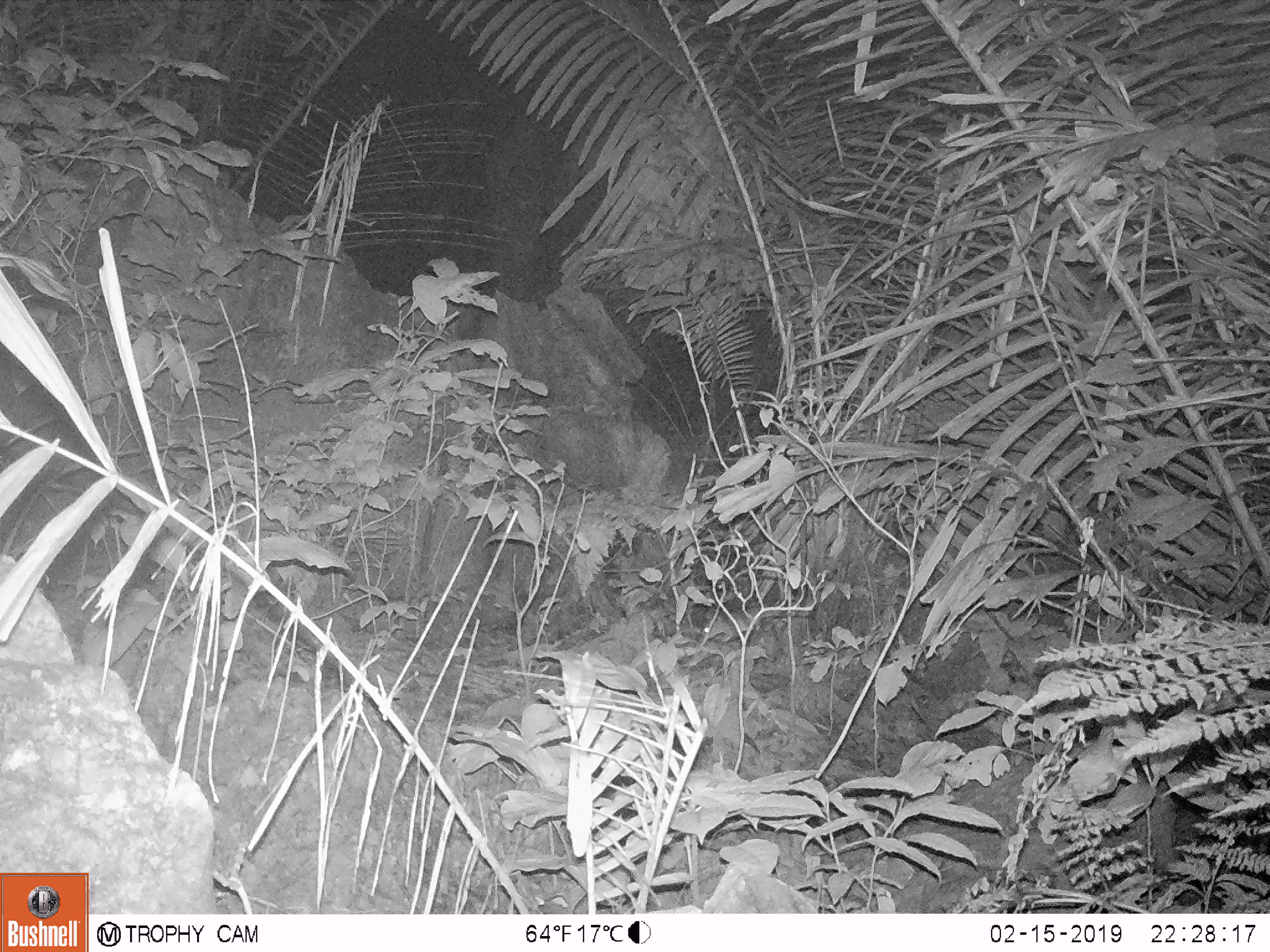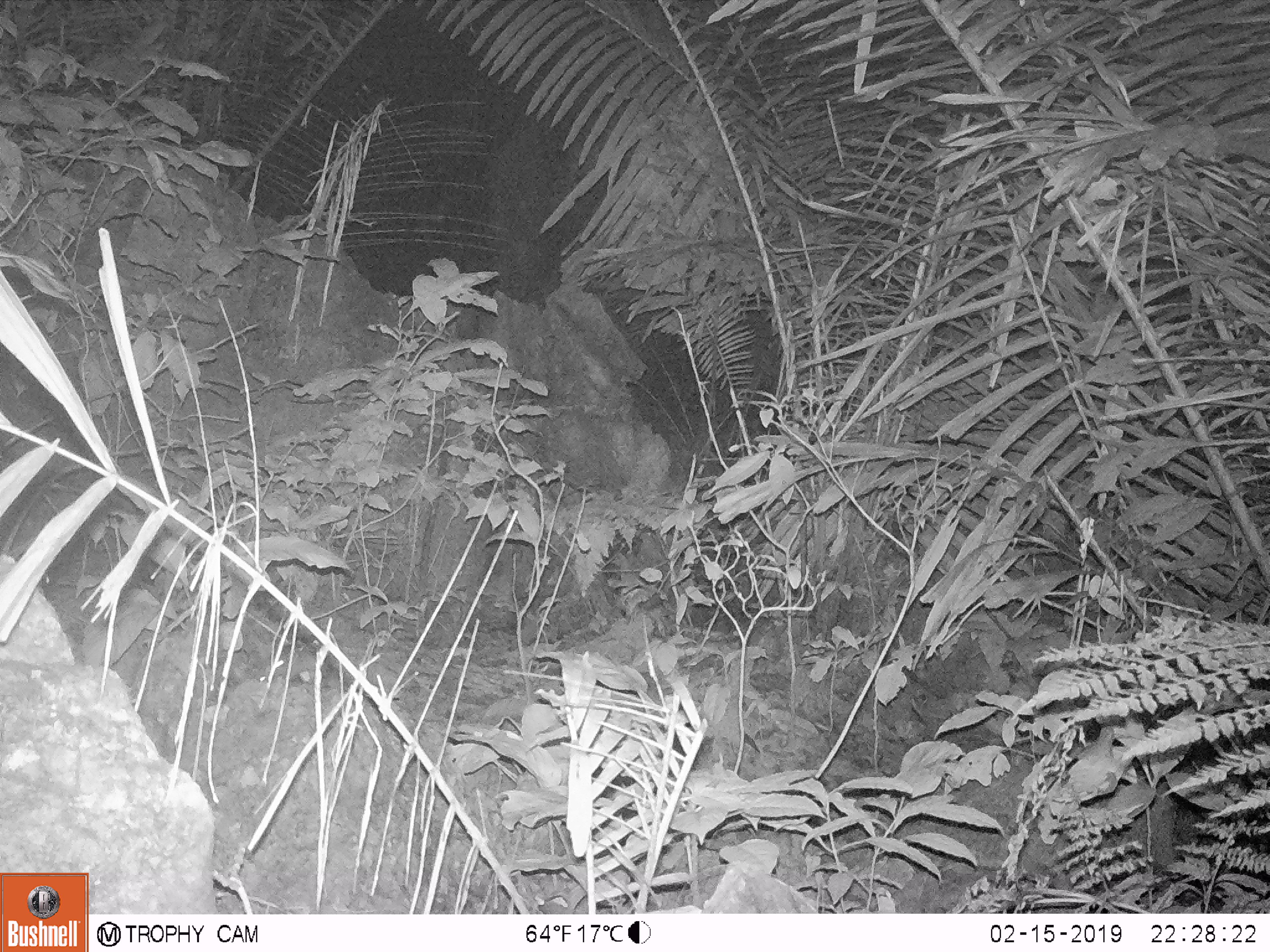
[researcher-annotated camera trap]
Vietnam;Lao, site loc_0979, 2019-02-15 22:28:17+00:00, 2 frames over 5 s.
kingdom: Animalia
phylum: Chordata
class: Mammalia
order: Rodentia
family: Muridae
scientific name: Muridae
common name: old-world mice and rats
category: unidentified murid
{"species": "unidentified murid (old-world mice and rats) (Muridae)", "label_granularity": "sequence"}